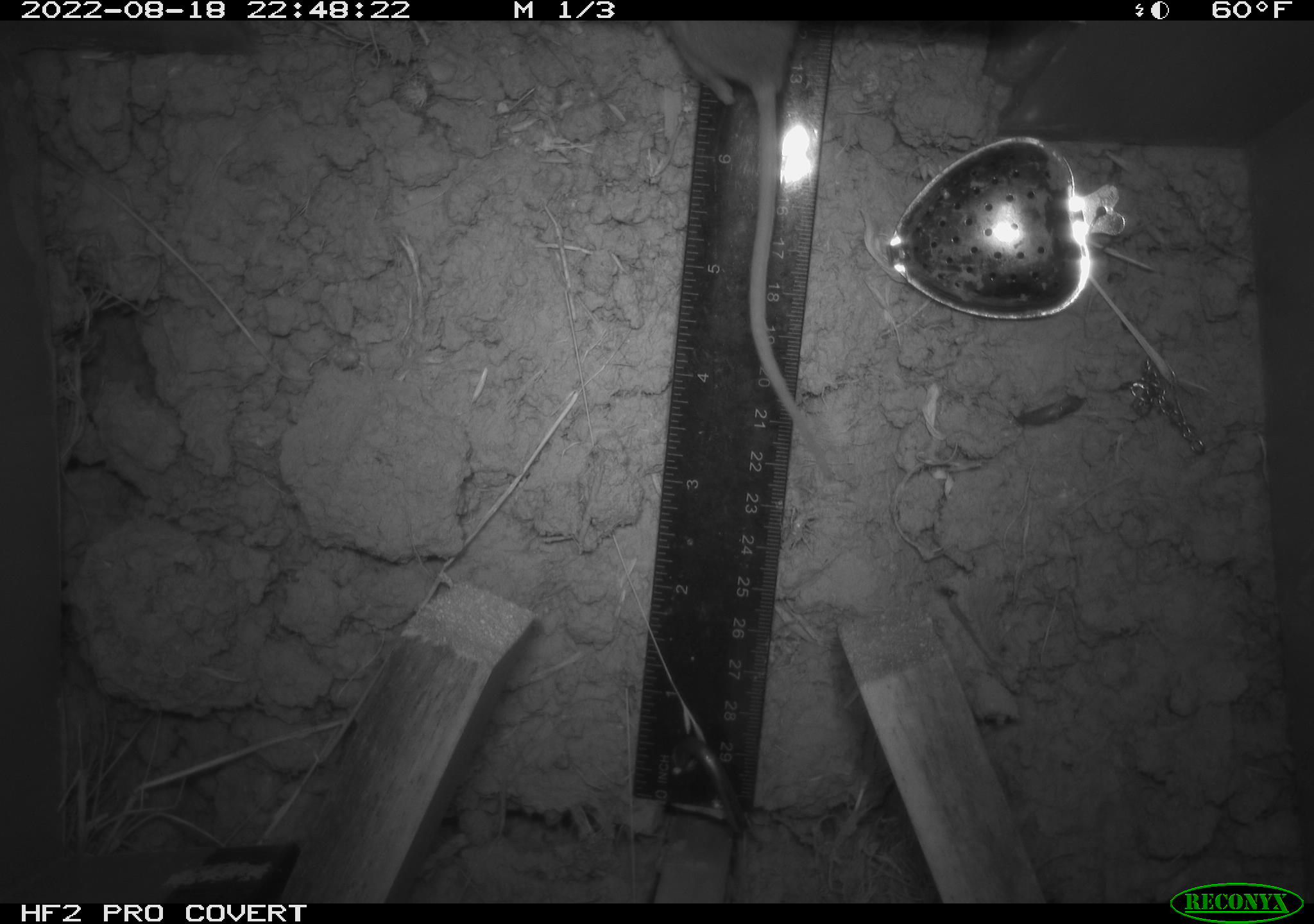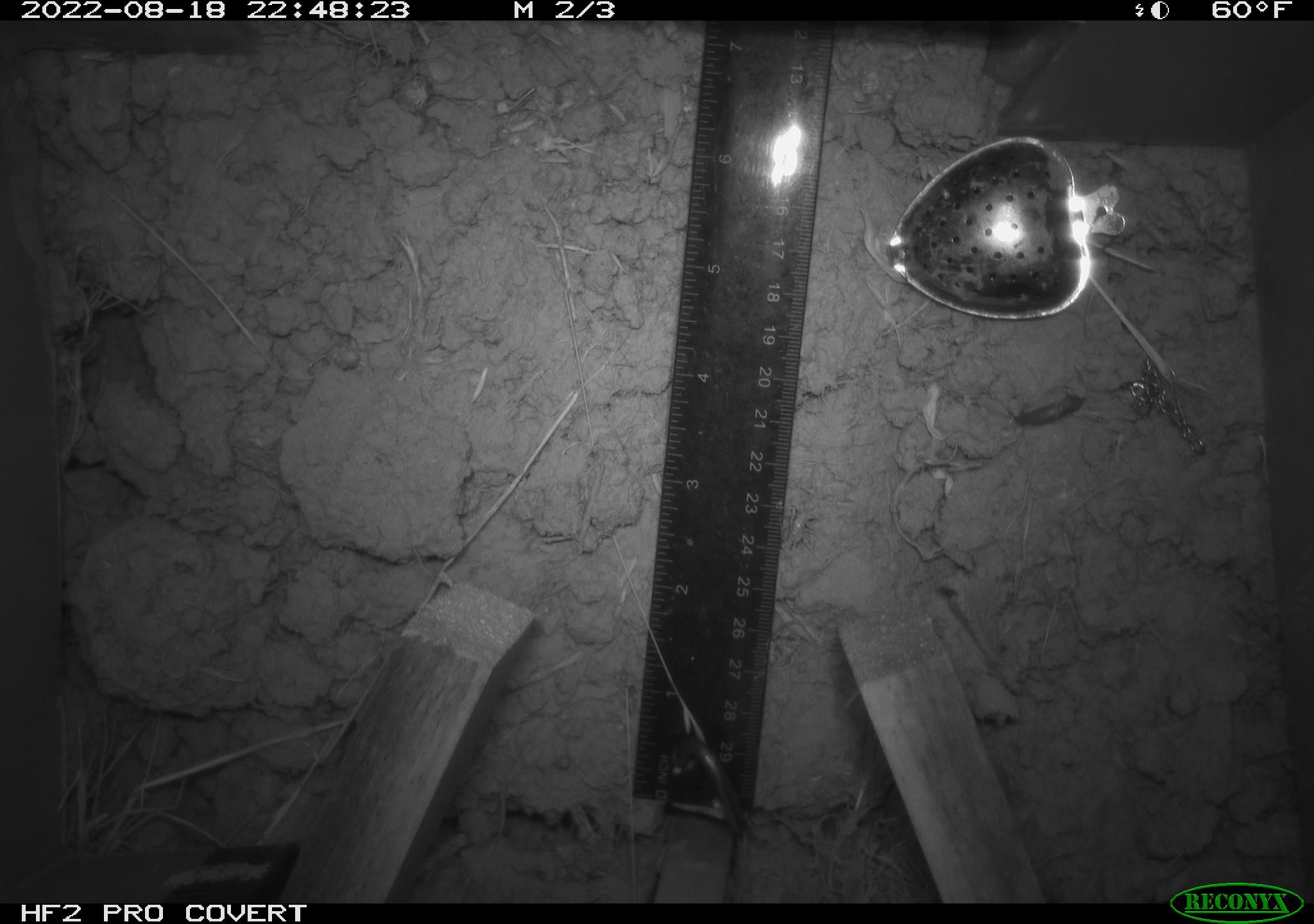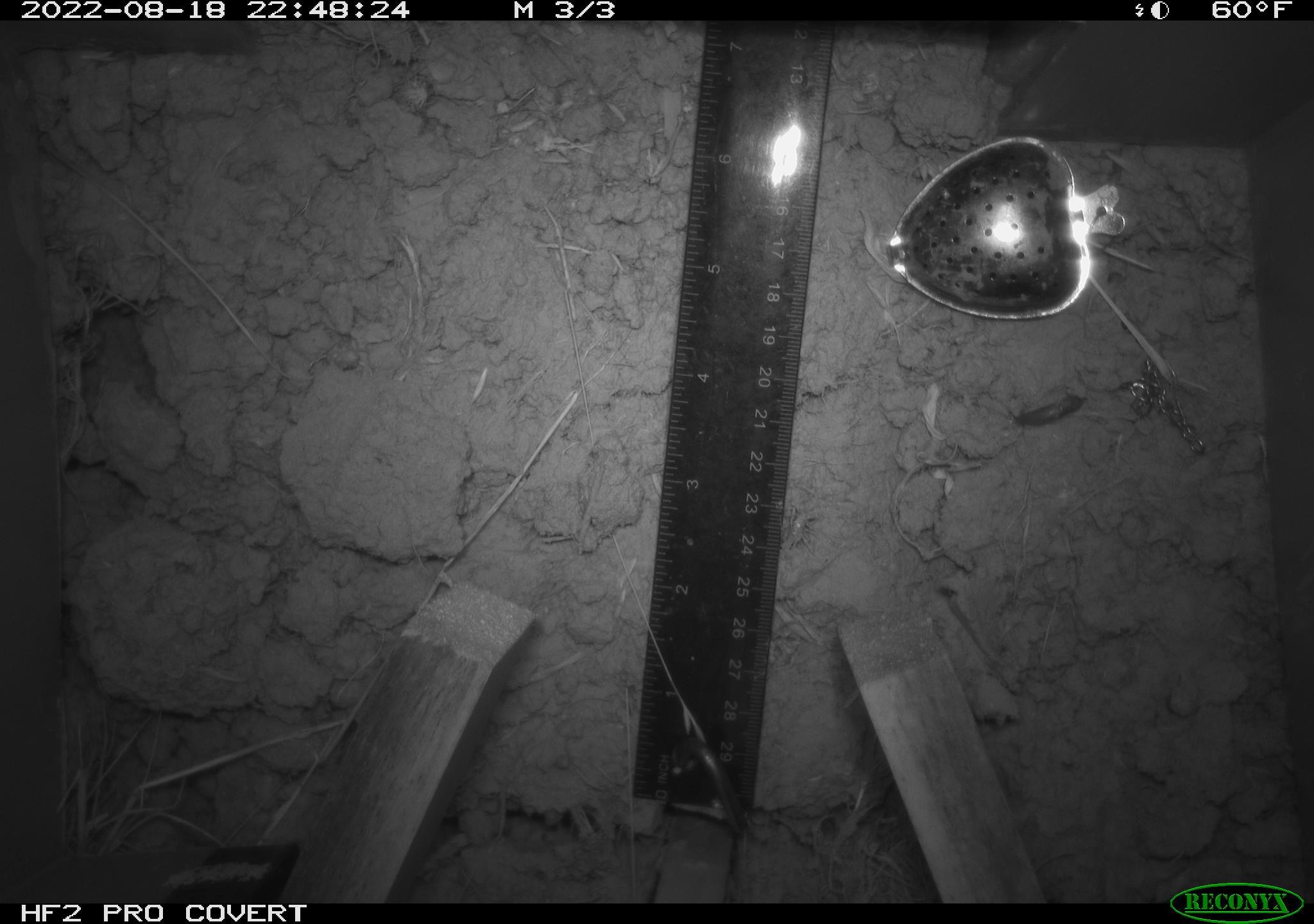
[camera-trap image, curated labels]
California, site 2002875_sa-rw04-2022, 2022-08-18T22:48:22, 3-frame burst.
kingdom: Animalia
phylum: Chordata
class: Mammalia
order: Rodentia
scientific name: Rodentia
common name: mouse species